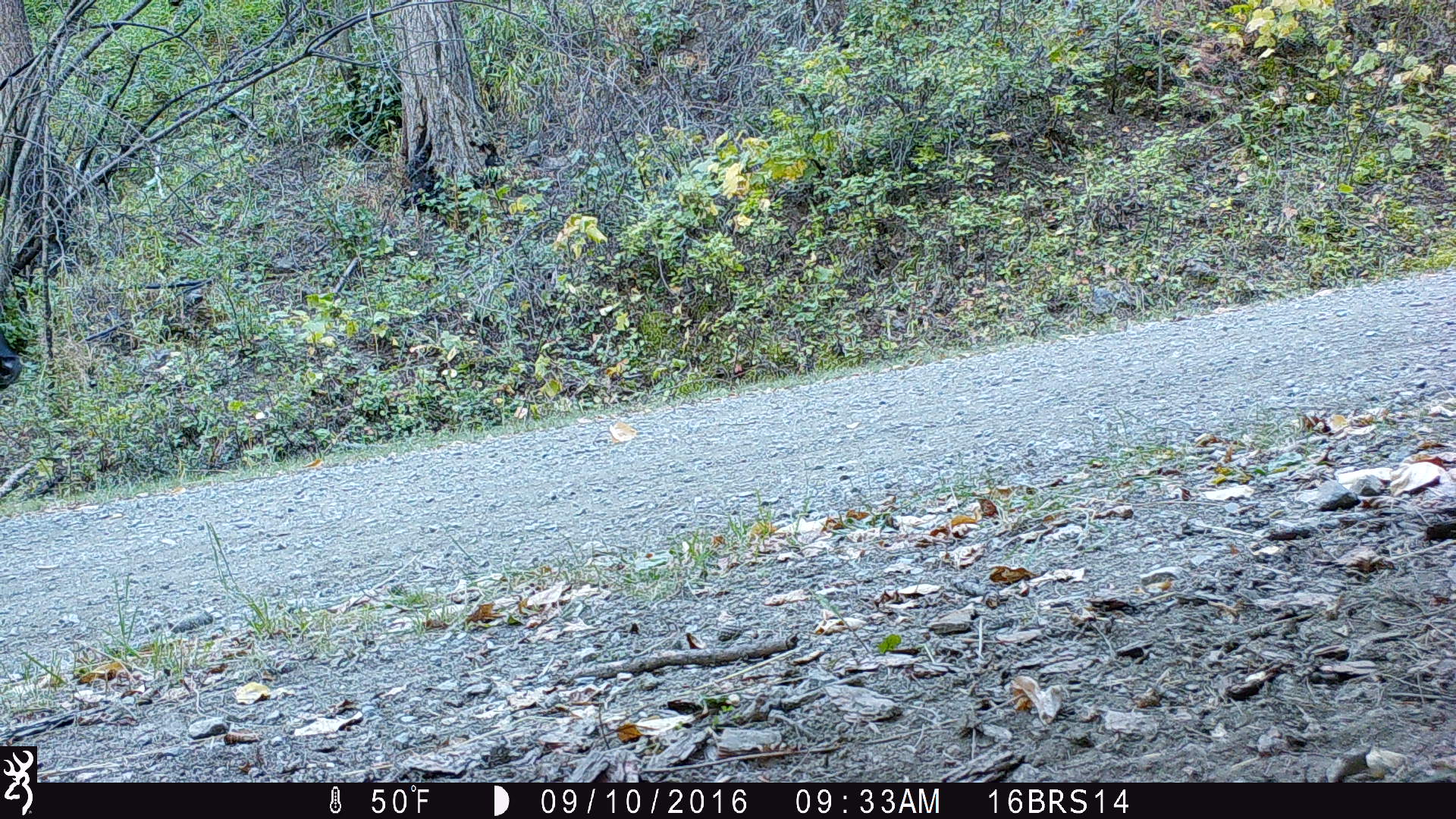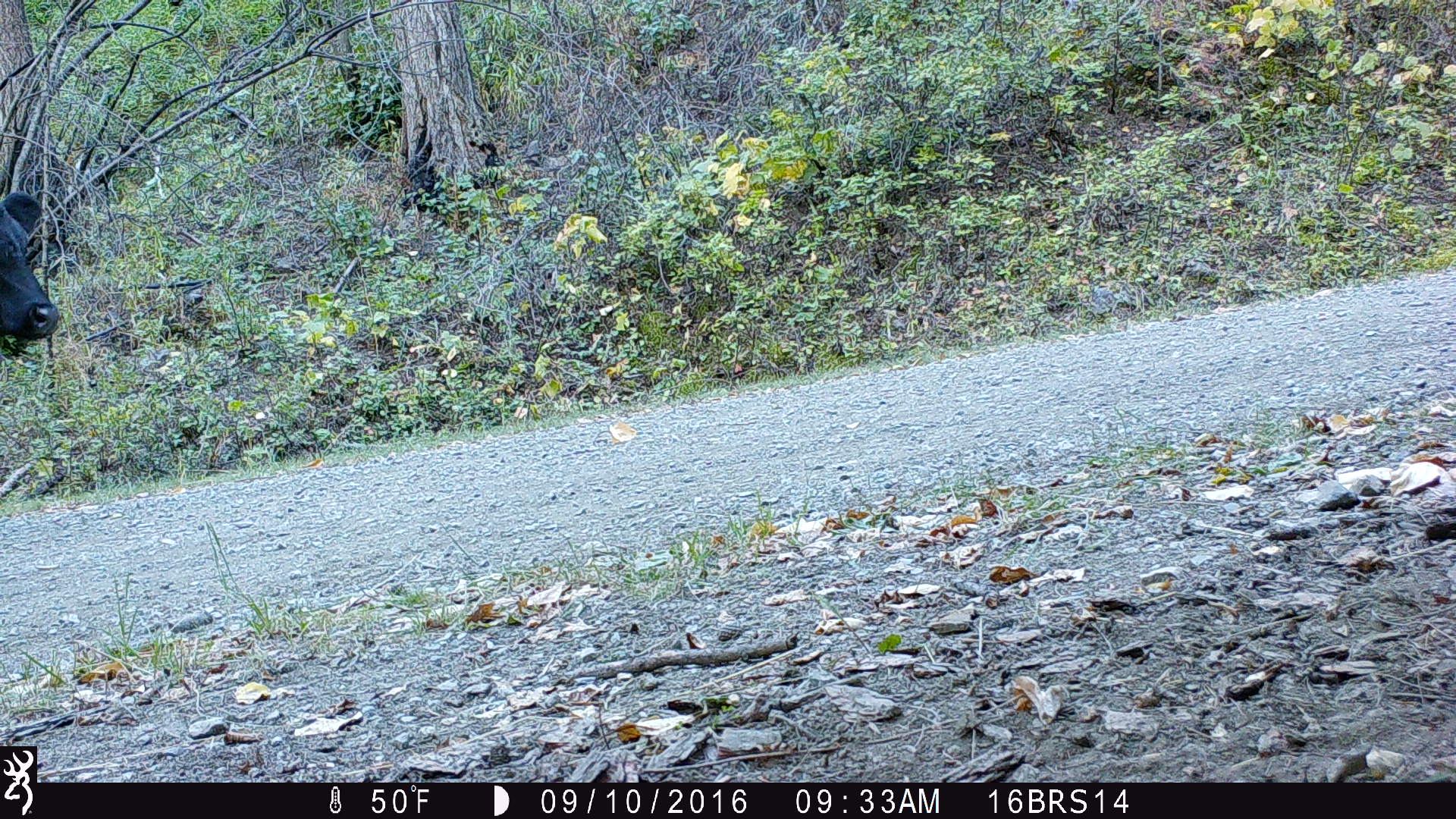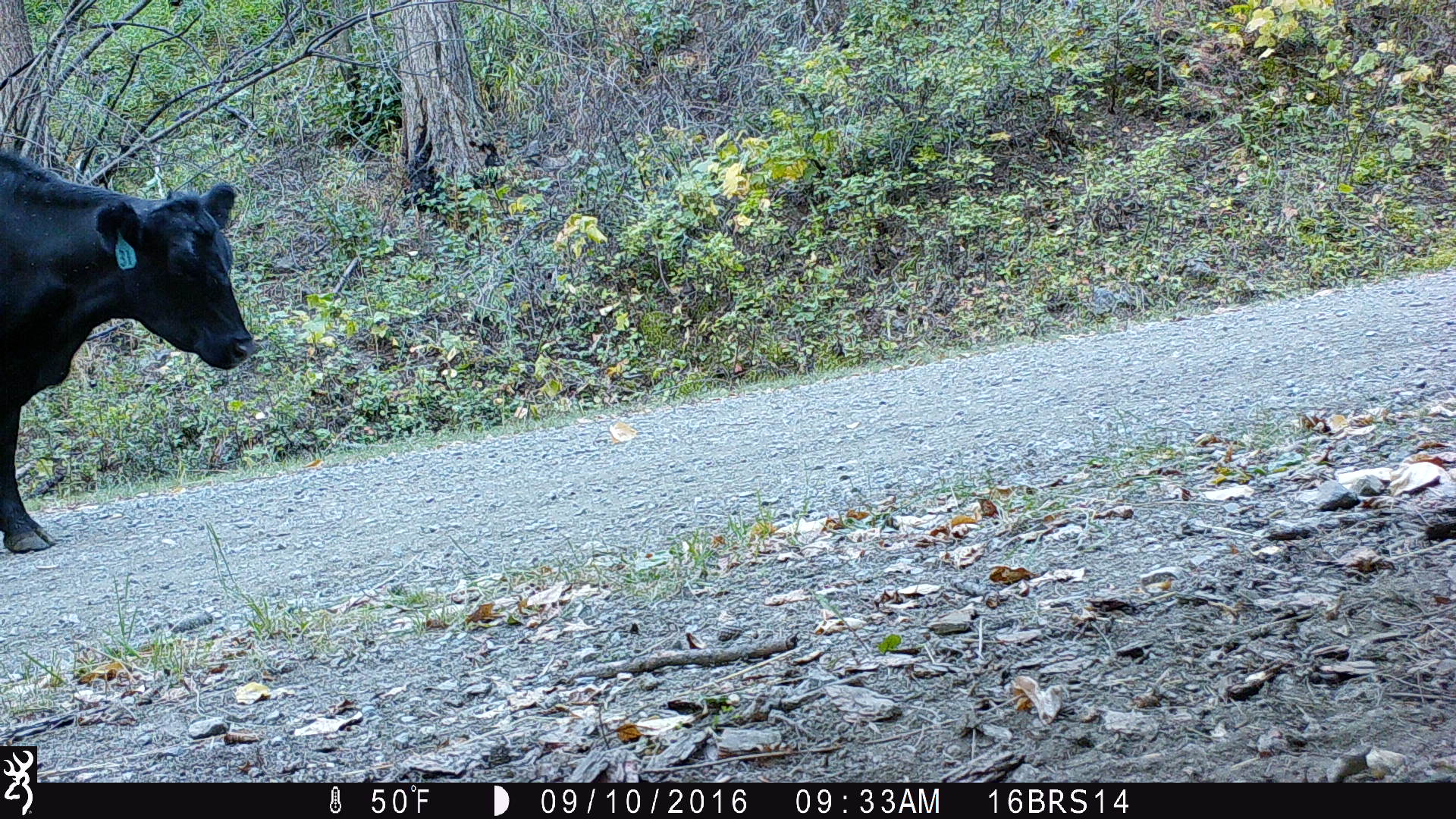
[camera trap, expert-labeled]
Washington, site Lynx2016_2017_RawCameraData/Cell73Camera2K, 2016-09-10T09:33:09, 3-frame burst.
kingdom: Animalia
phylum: Chordata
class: Mammalia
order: Artiodactyla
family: Bovidae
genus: Bos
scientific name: Bos taurus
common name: domestic cattle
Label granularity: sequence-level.